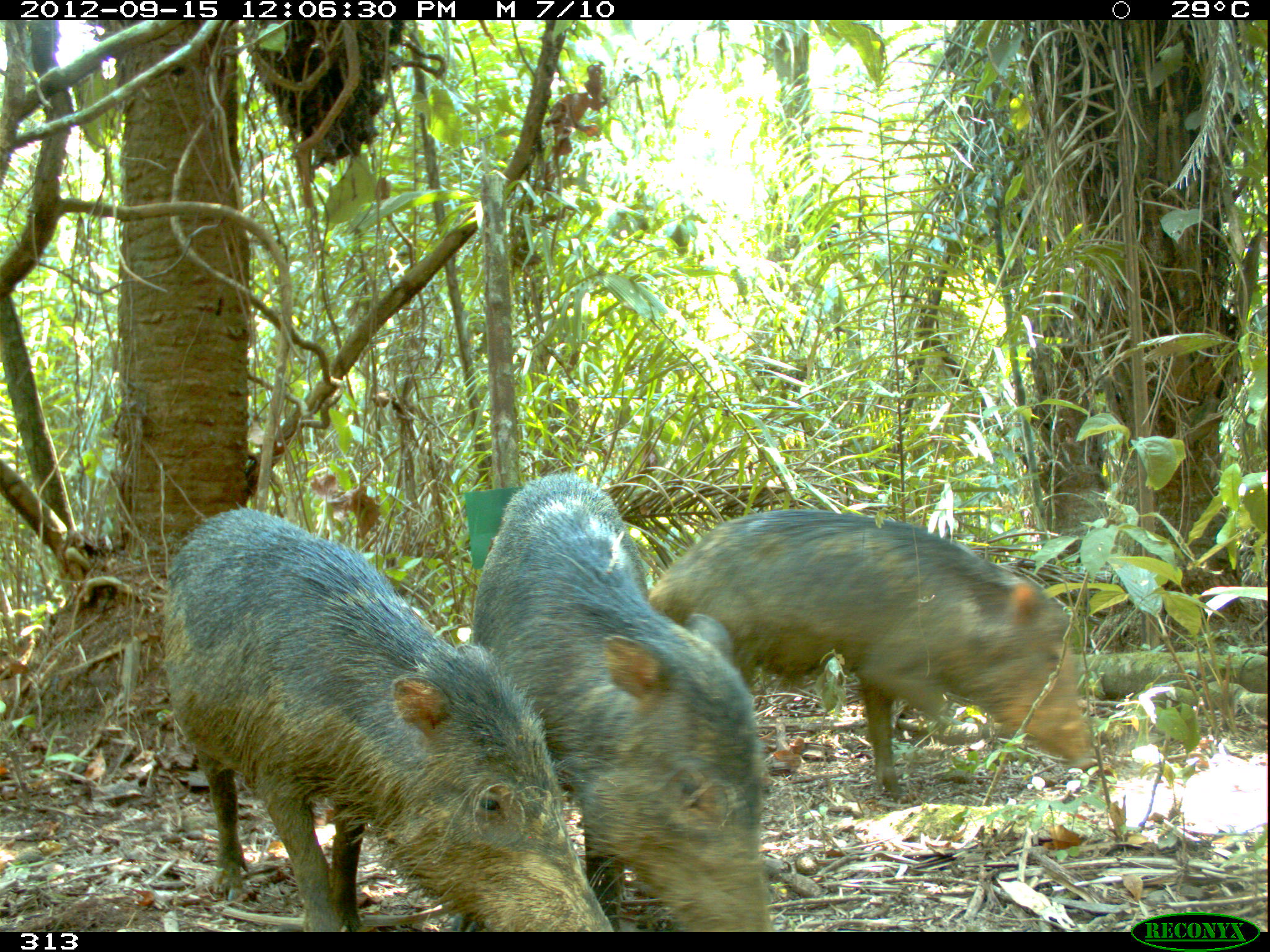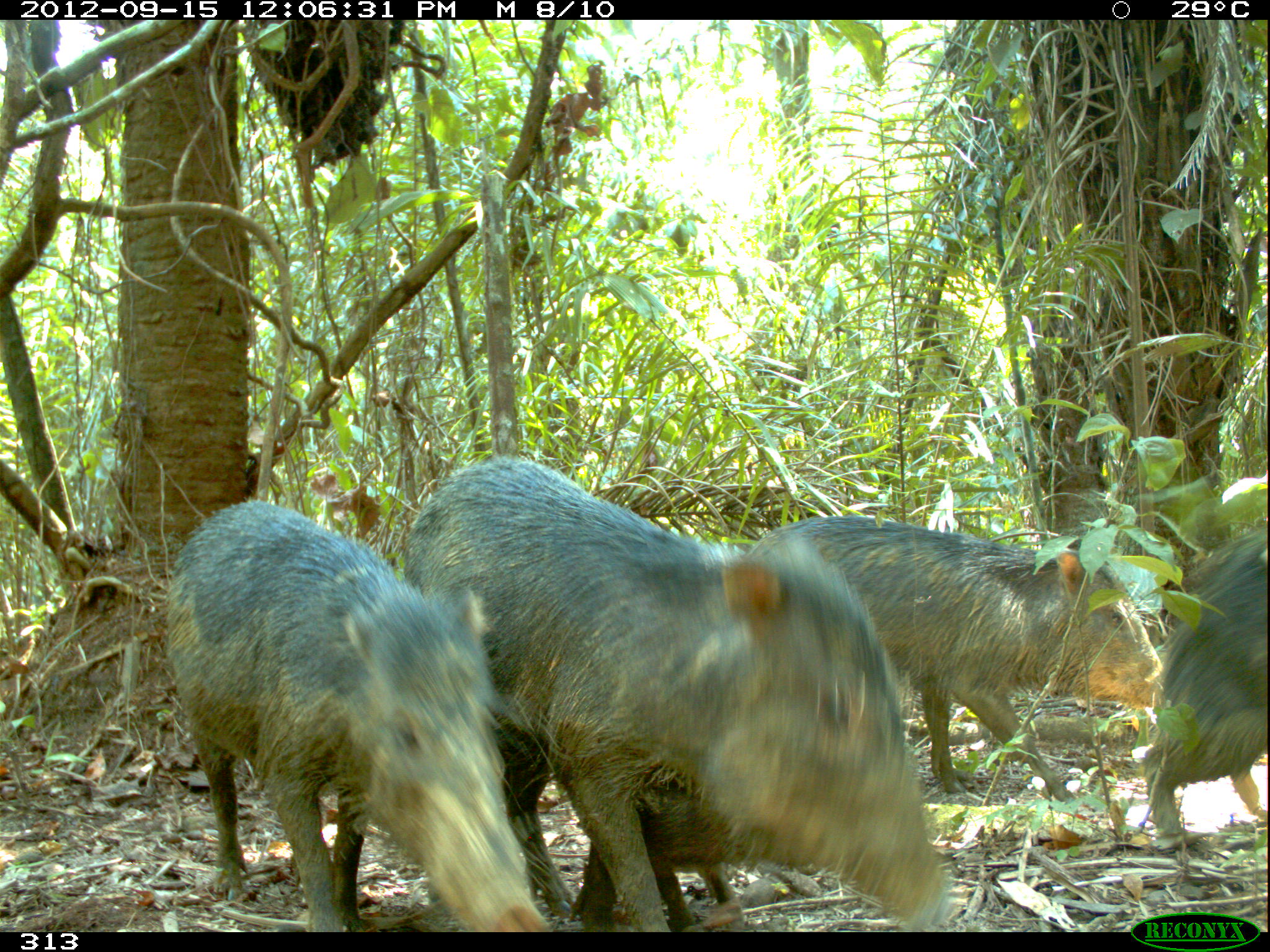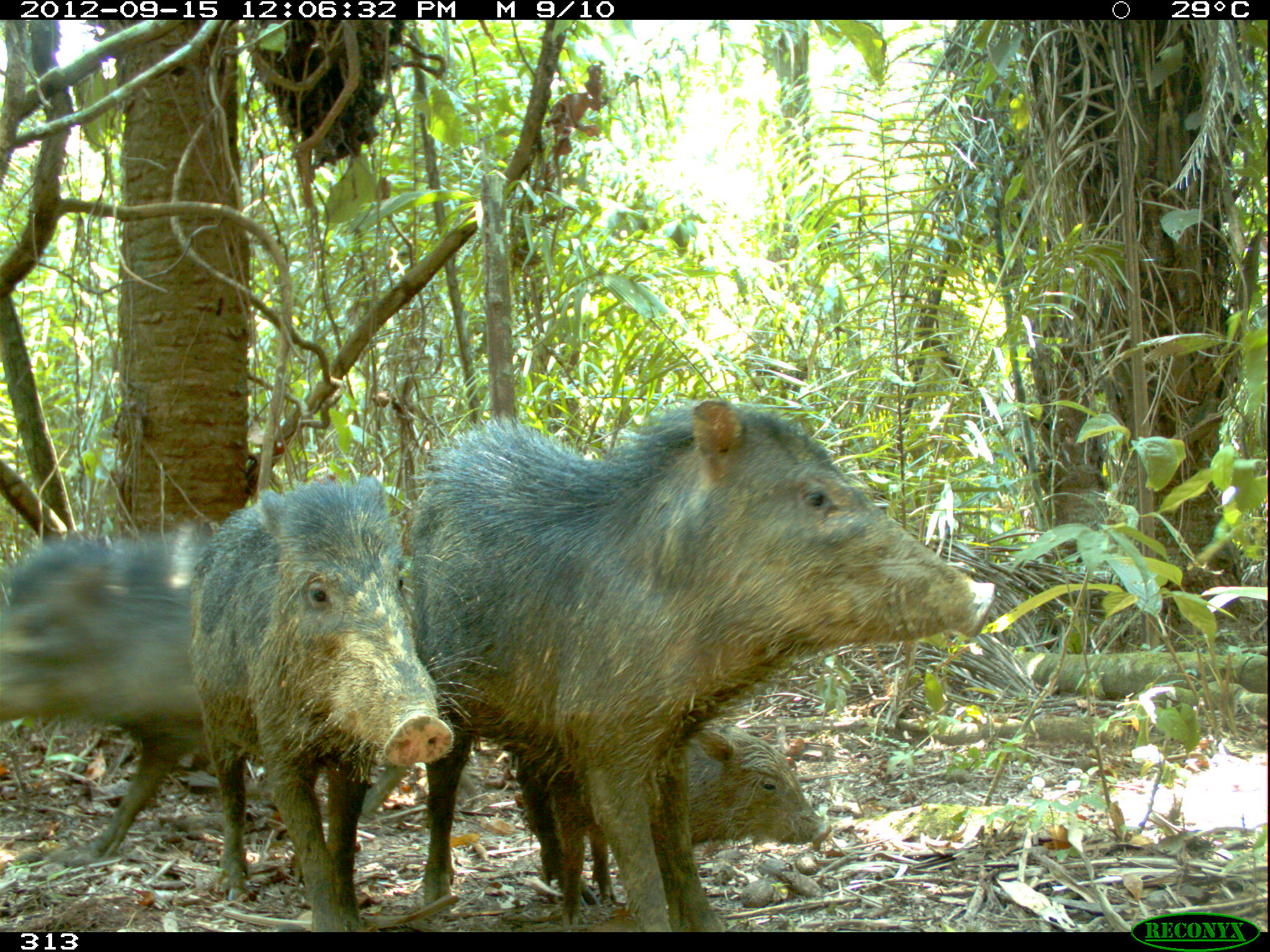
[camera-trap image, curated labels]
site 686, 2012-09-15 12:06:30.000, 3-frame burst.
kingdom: Animalia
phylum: Chordata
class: Mammalia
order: Artiodactyla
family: Tayassuidae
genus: Tayassu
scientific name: Tayassu pecari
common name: white-lipped peccary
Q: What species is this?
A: Tayassu pecari (white-lipped peccary).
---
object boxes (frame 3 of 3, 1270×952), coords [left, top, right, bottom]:
tayassu pecari: [408, 397, 992, 932]; [190, 472, 454, 933]; [0, 524, 213, 856]; [521, 725, 829, 926]